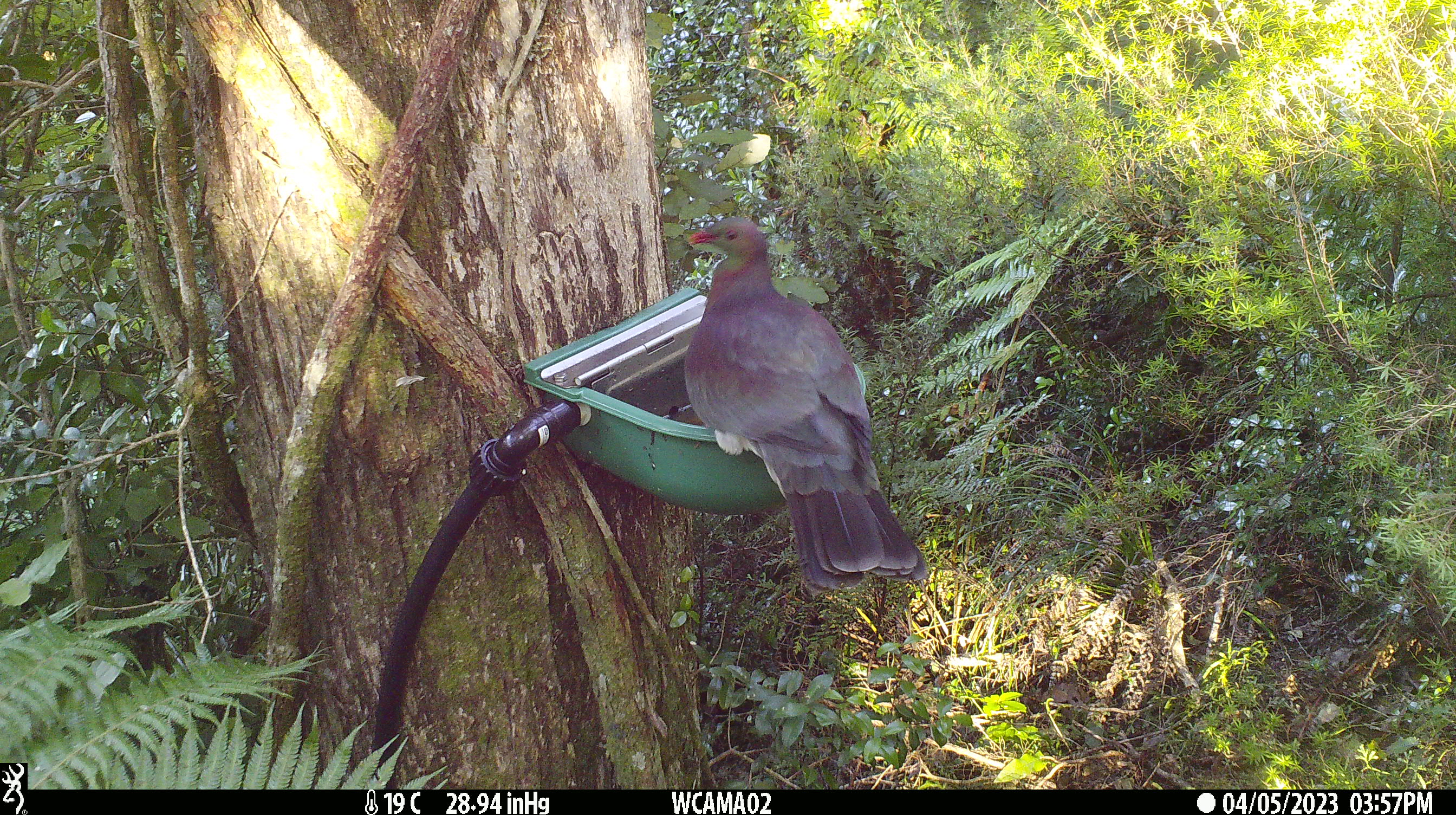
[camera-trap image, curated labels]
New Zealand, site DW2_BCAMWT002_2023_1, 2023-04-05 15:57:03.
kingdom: Animalia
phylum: Chordata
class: Aves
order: Columbiformes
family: Columbidae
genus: Hemiphaga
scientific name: Hemiphaga novaeseelandiae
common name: new zealand pigeon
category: kereru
Kereru (new zealand pigeon) (Hemiphaga novaeseelandiae).